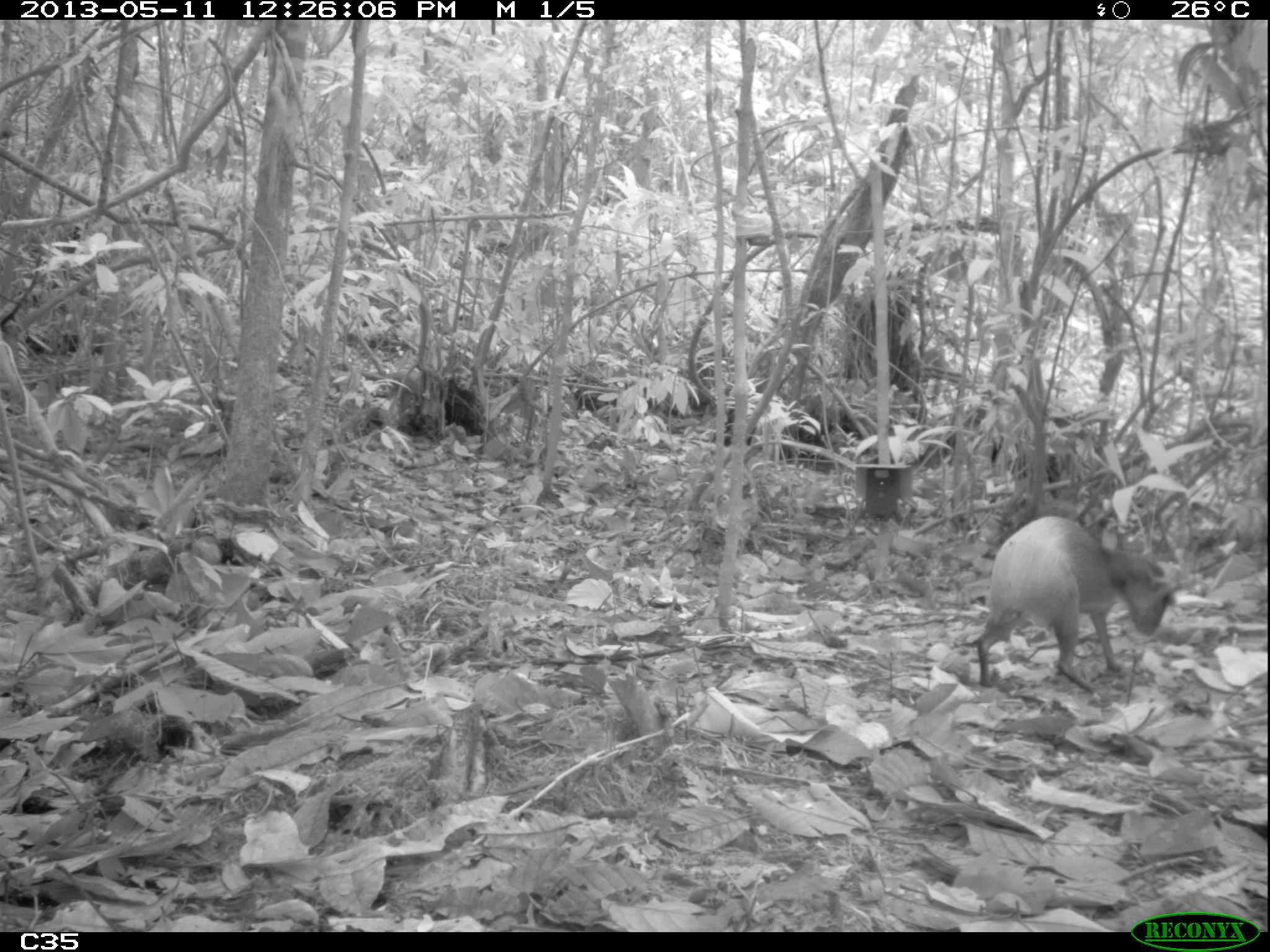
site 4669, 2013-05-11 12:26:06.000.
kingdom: Animalia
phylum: Chordata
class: Mammalia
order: Rodentia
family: Dasyproctidae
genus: Dasyprocta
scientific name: Dasyprocta leporina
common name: red-rumped agouti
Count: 1.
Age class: adult.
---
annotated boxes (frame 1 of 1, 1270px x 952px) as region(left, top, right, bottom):
dasyprocta leporina: region(975, 515, 1183, 694)